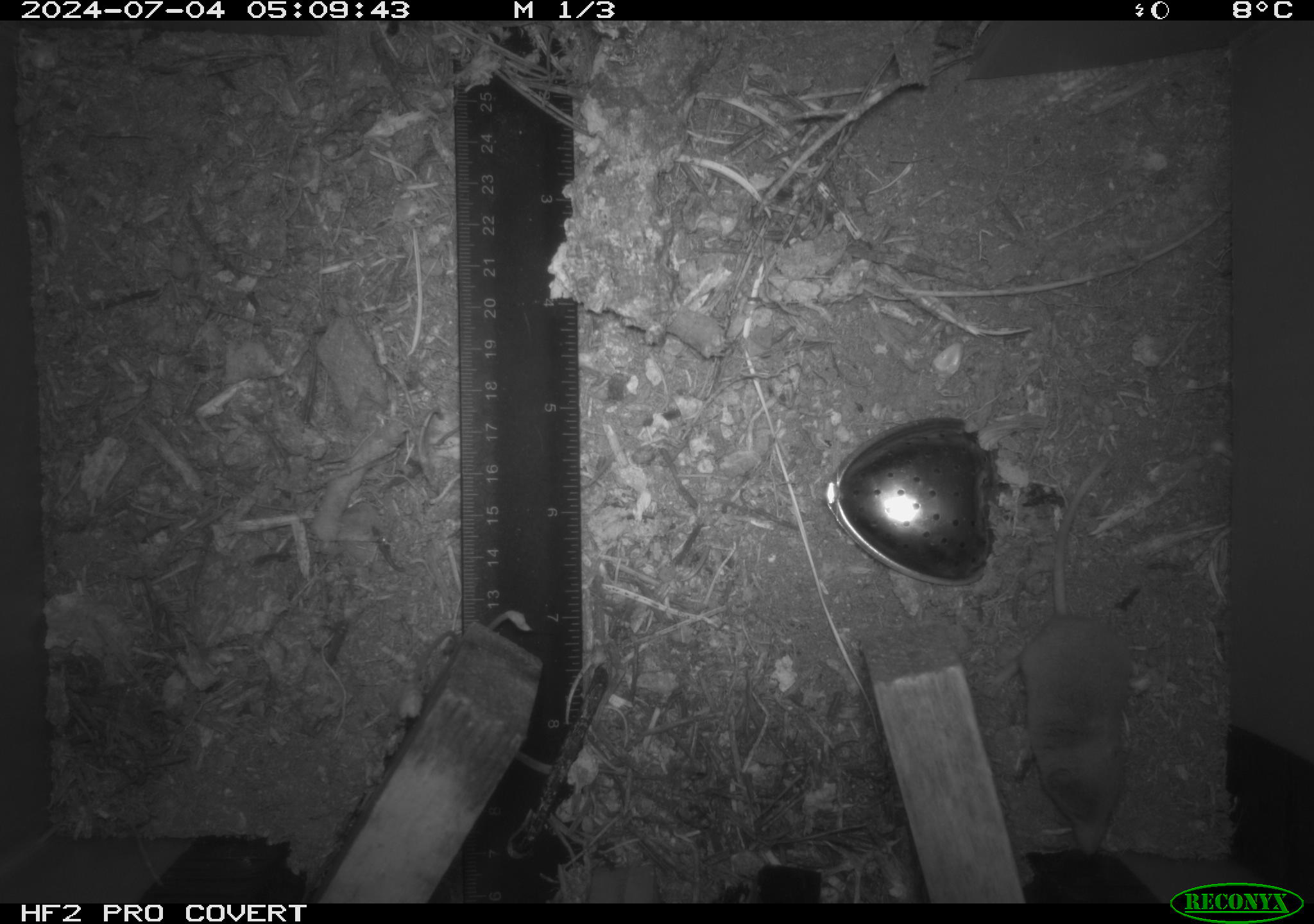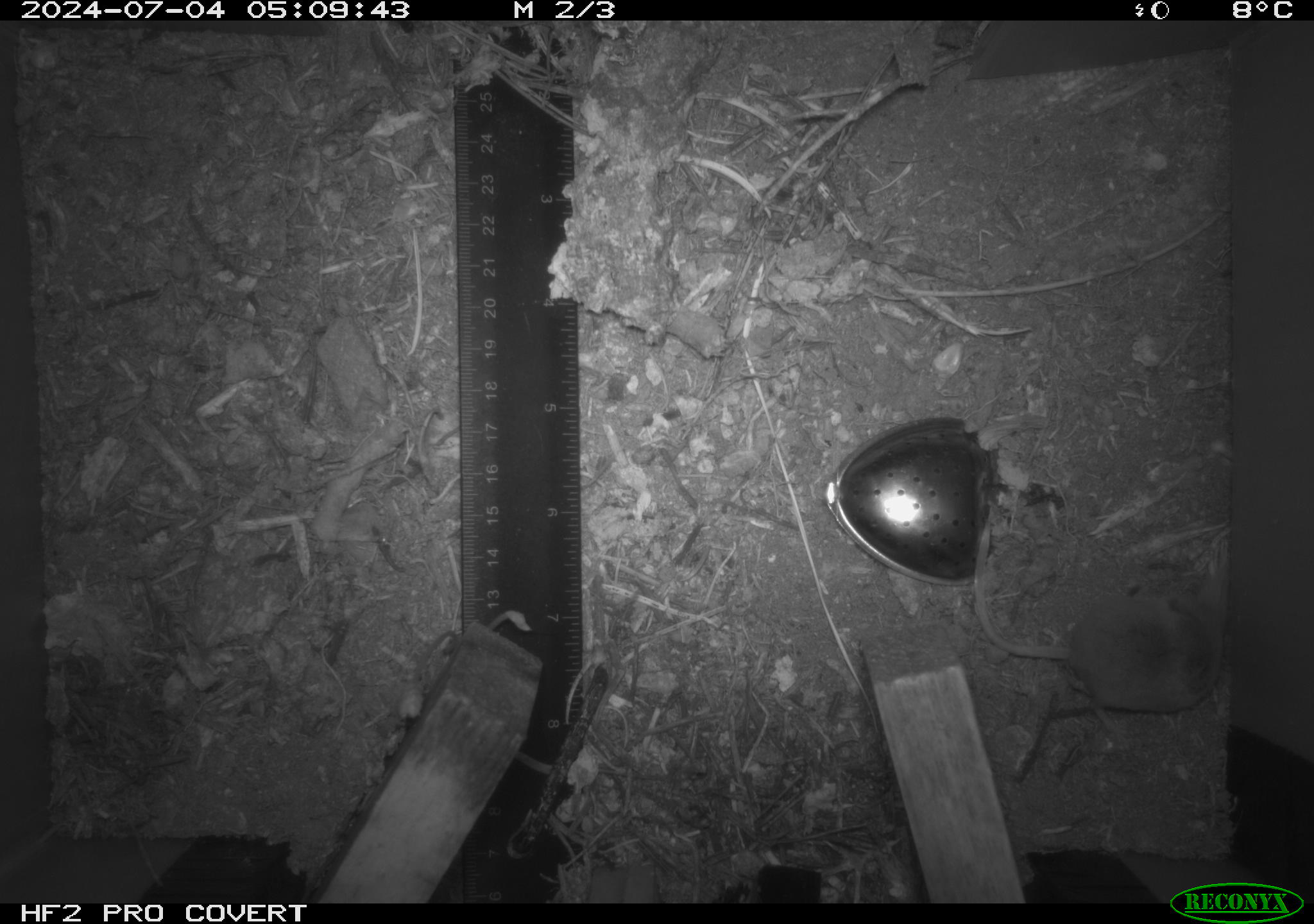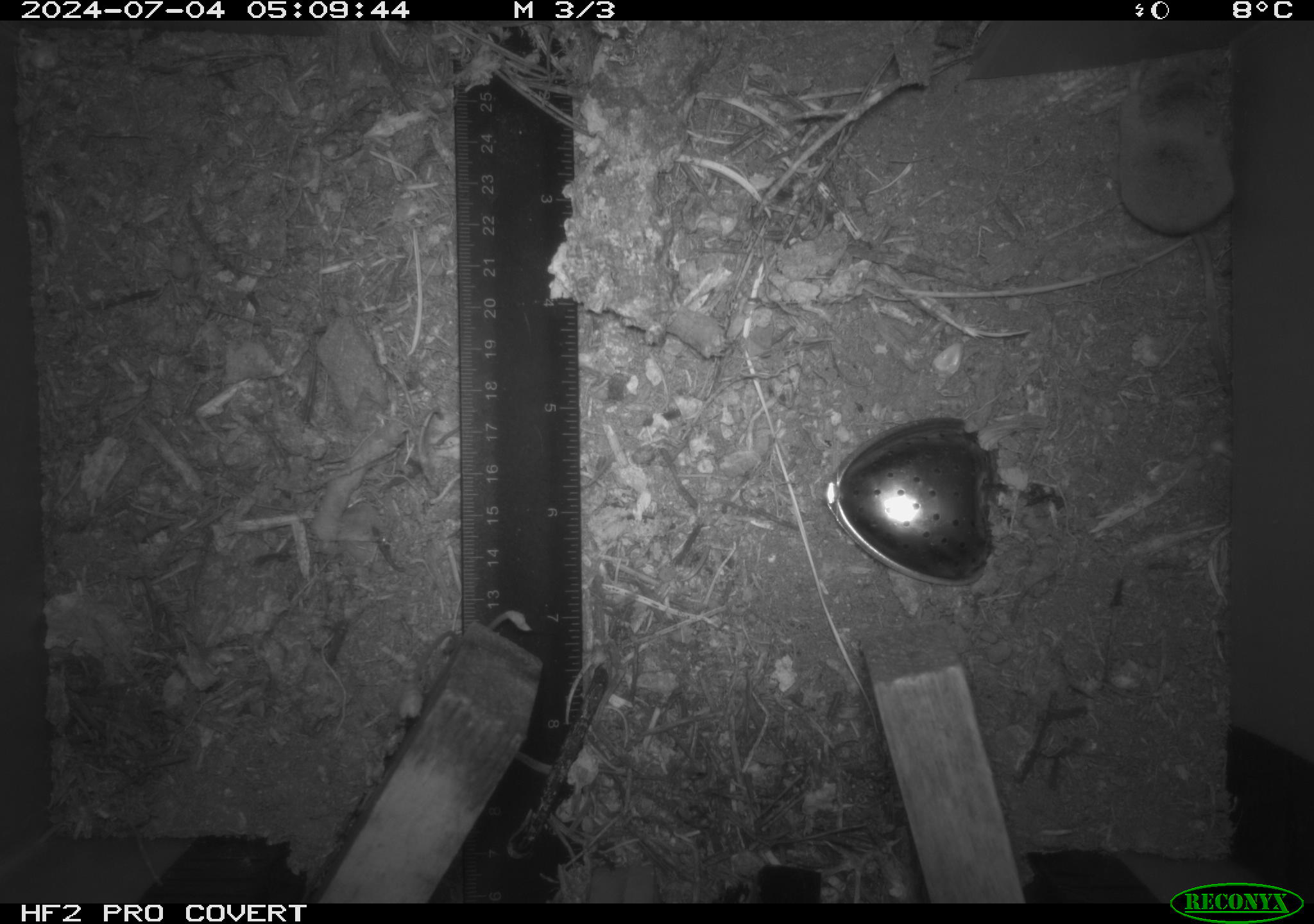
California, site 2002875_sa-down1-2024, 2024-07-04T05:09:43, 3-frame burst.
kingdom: Animalia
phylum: Chordata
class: Mammalia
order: Eulipotyphla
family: Soricidae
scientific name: Soricidae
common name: shrews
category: soricidae family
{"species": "soricidae family (shrews) (Soricidae)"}